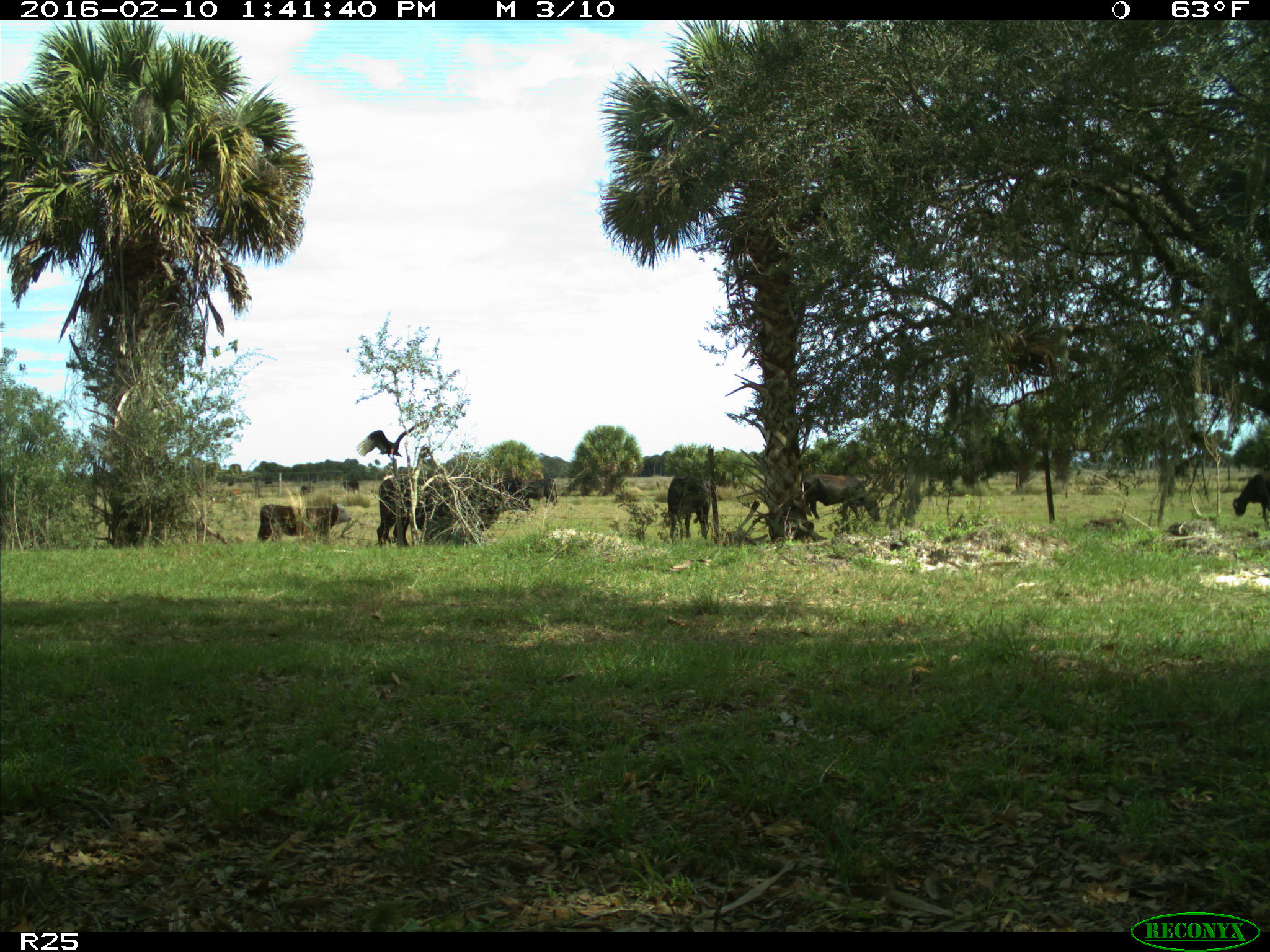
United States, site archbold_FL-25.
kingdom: Animalia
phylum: Chordata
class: Mammalia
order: Artiodactyla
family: Bovidae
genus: Bos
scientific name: Bos taurus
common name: domestic cow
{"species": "Bos taurus (domestic cow)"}